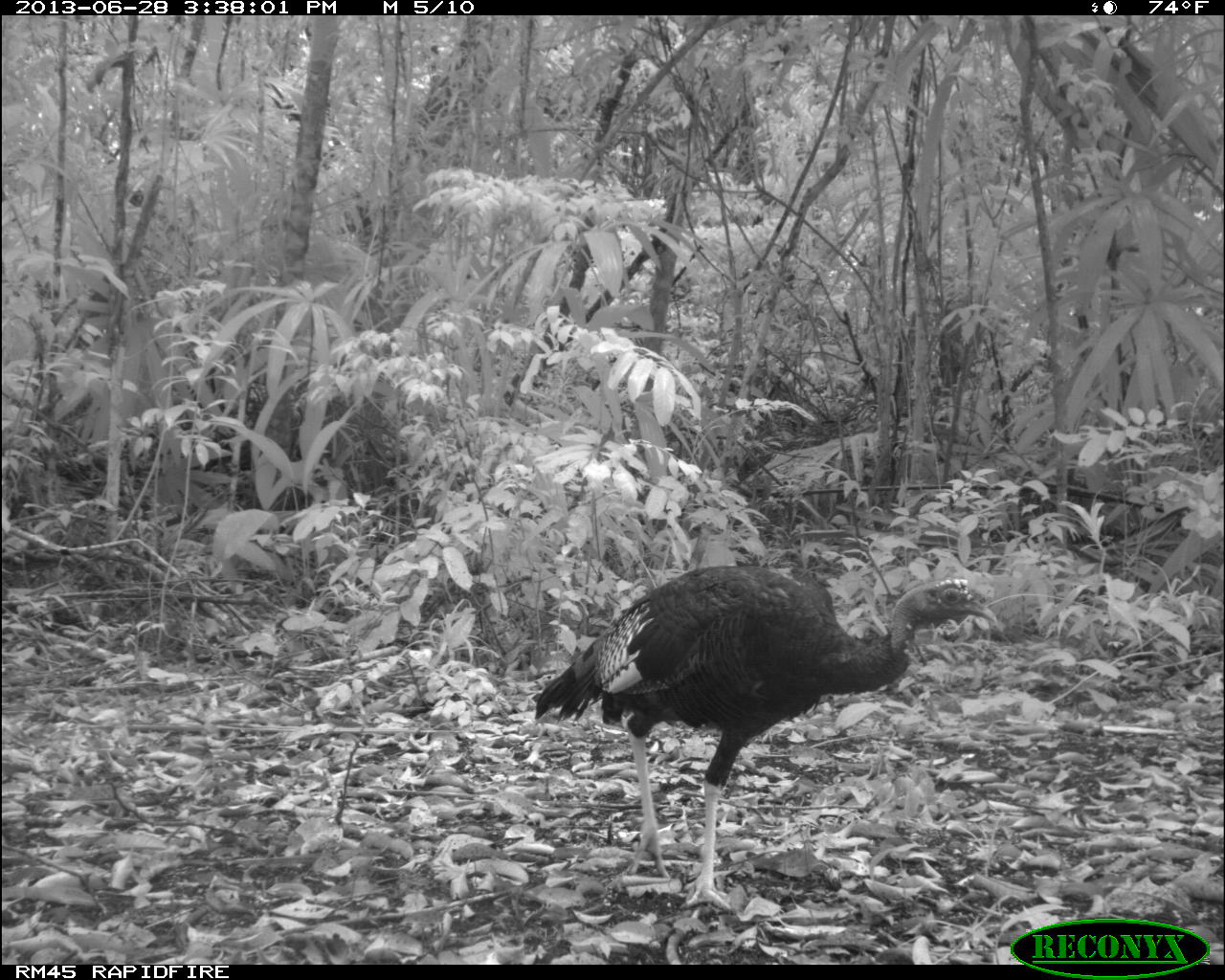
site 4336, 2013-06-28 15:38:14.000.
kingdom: Animalia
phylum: Chordata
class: Aves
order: Galliformes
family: Phasianidae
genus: Meleagris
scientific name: Meleagris ocellata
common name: ocellated turkey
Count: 1.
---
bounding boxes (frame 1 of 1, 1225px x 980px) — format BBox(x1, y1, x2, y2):
meleagris ocellata: BBox(532, 563, 1001, 910)